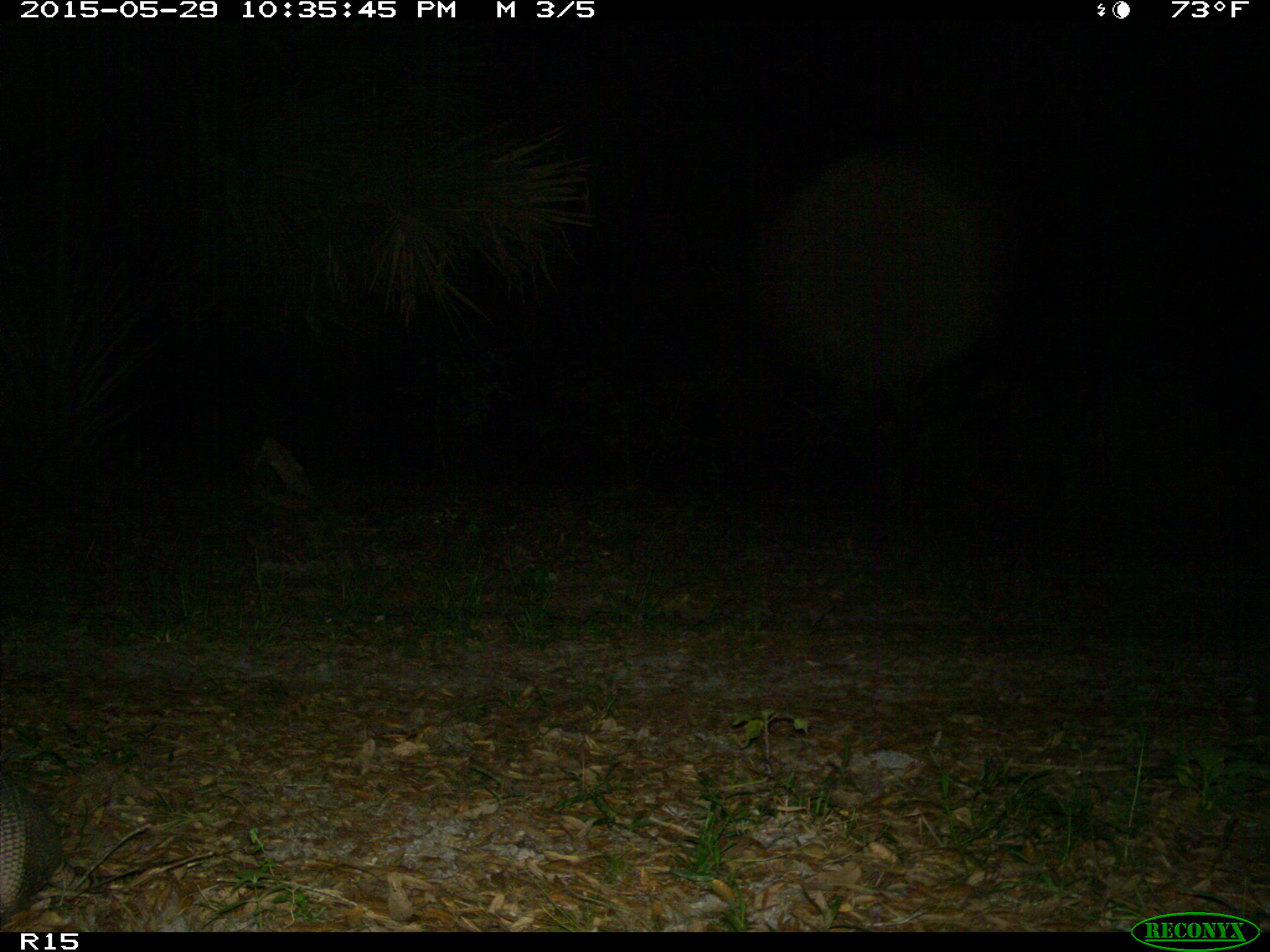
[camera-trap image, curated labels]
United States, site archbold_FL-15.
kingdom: Animalia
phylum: Chordata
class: Mammalia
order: Cingulata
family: Dasypodidae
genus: Dasypus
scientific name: Dasypus novemcinctus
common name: nine-banded armadillo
Dasypus novemcinctus (nine-banded armadillo).